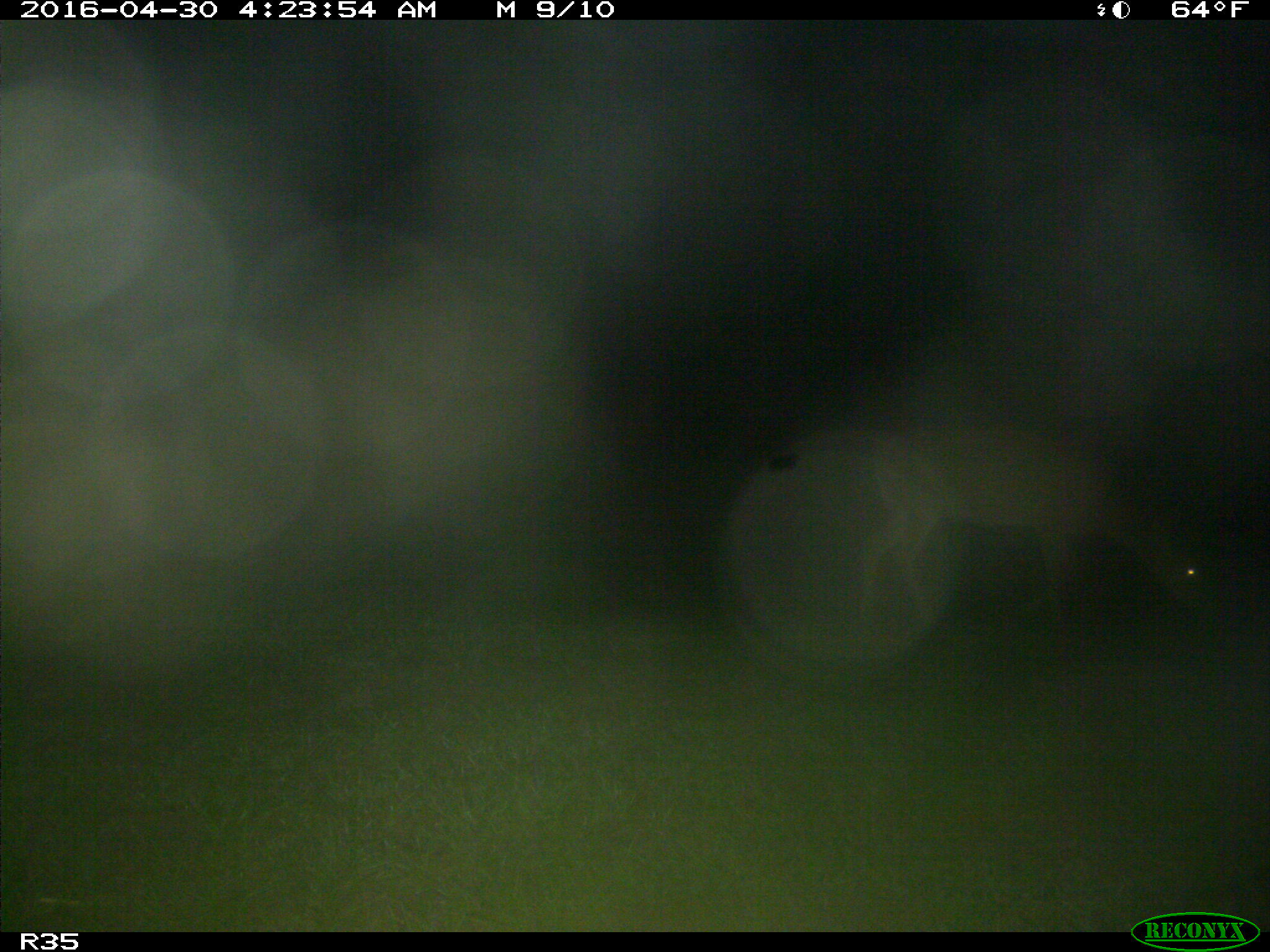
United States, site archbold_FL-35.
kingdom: Animalia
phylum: Chordata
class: Mammalia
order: Artiodactyla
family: Cervidae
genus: Odocoileus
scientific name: Odocoileus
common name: deer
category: unidentified deer